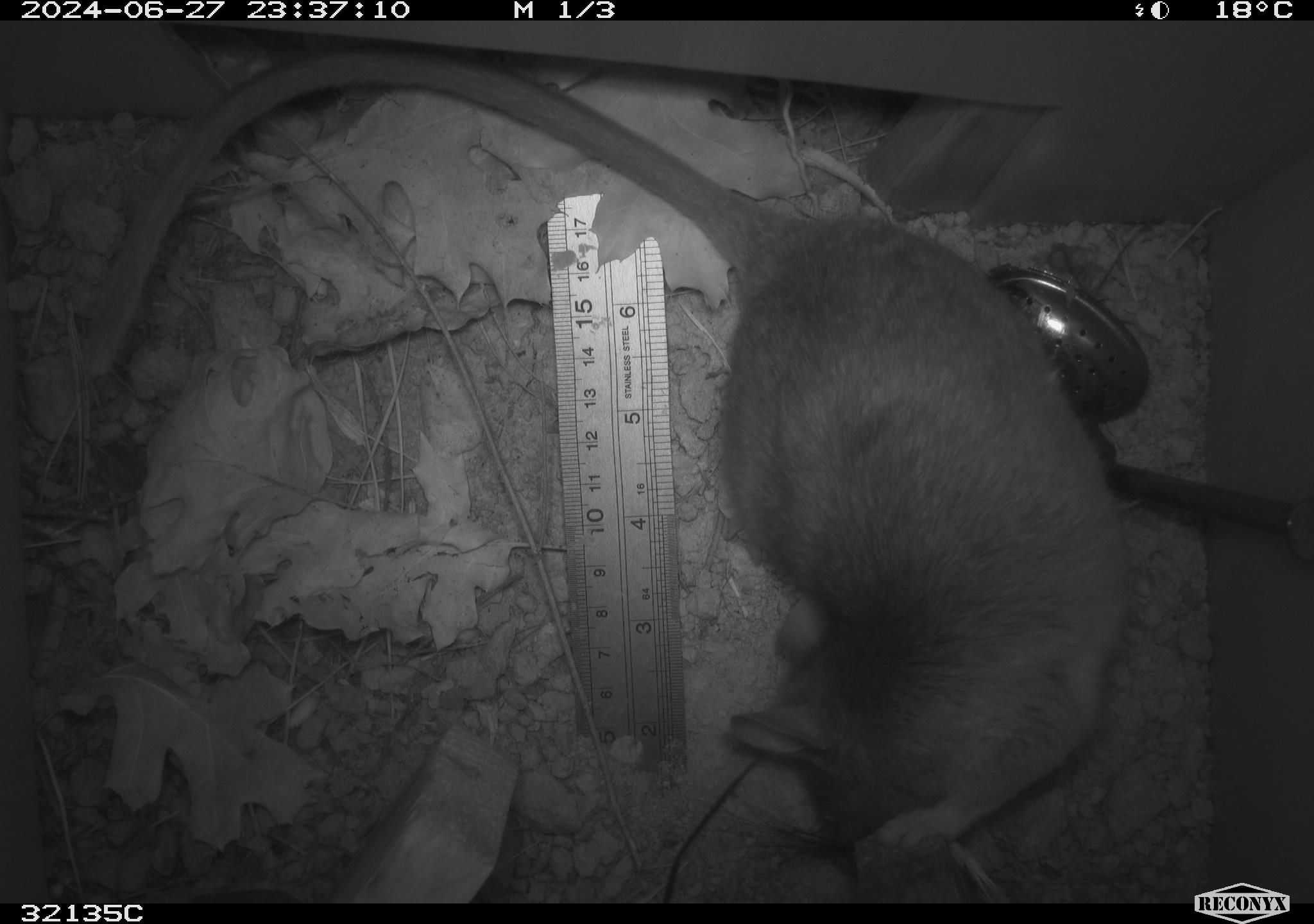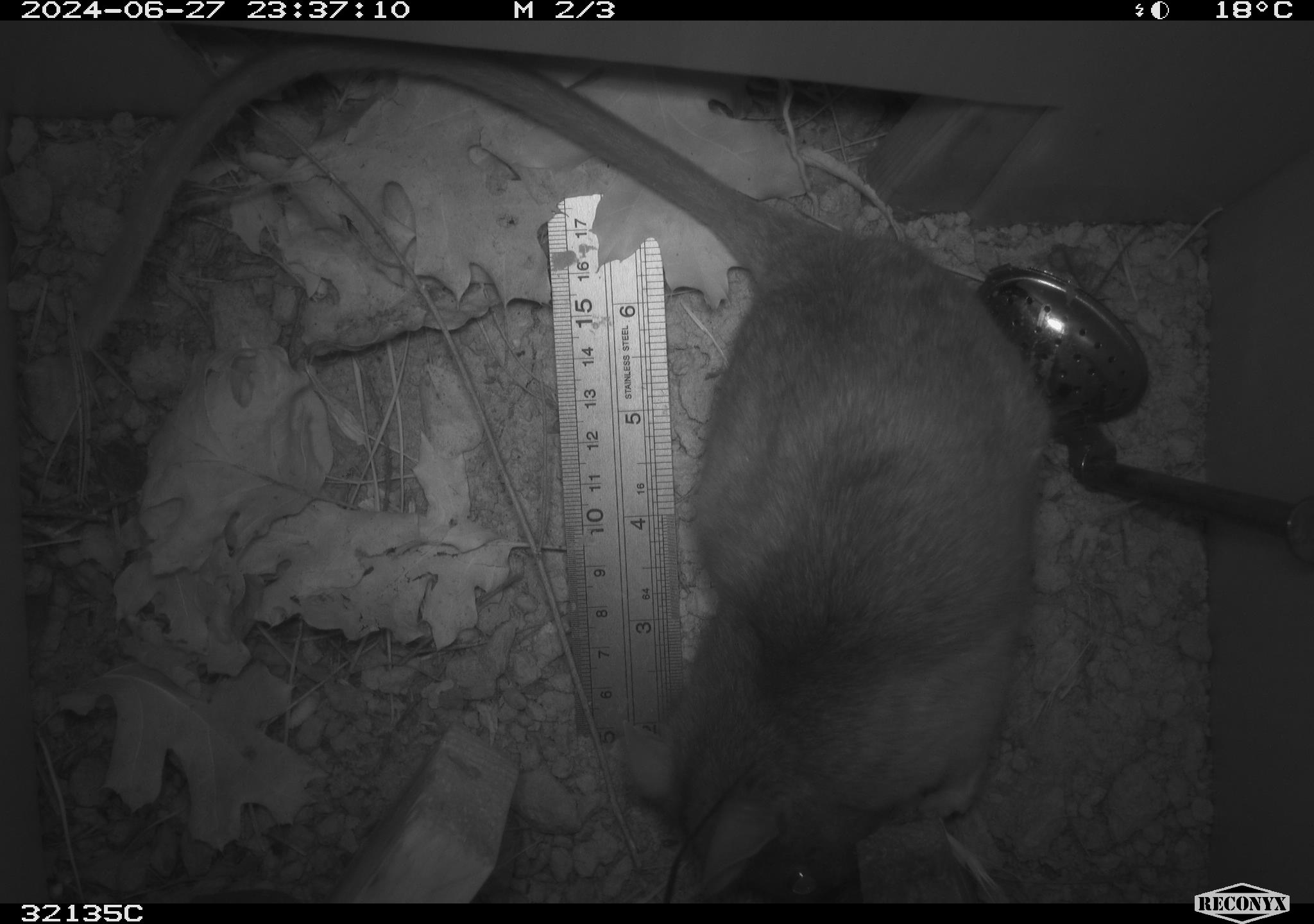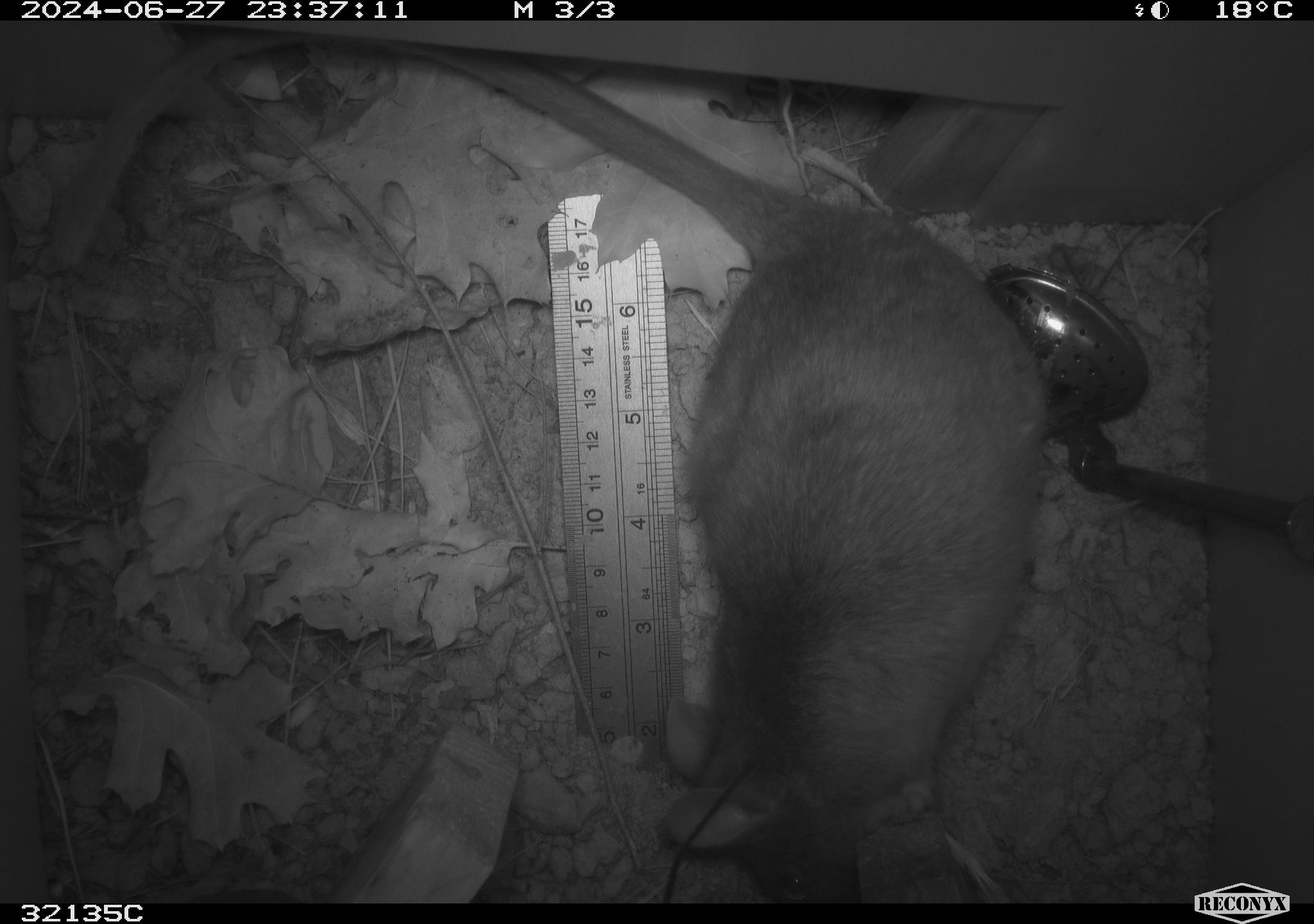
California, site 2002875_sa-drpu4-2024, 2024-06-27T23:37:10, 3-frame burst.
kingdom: Animalia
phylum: Chordata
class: Mammalia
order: Rodentia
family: Cricetidae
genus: Neotoma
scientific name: Neotoma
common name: pack rat or woodrat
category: neotoma species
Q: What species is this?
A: Neotoma species (pack rat or woodrat) (Neotoma).